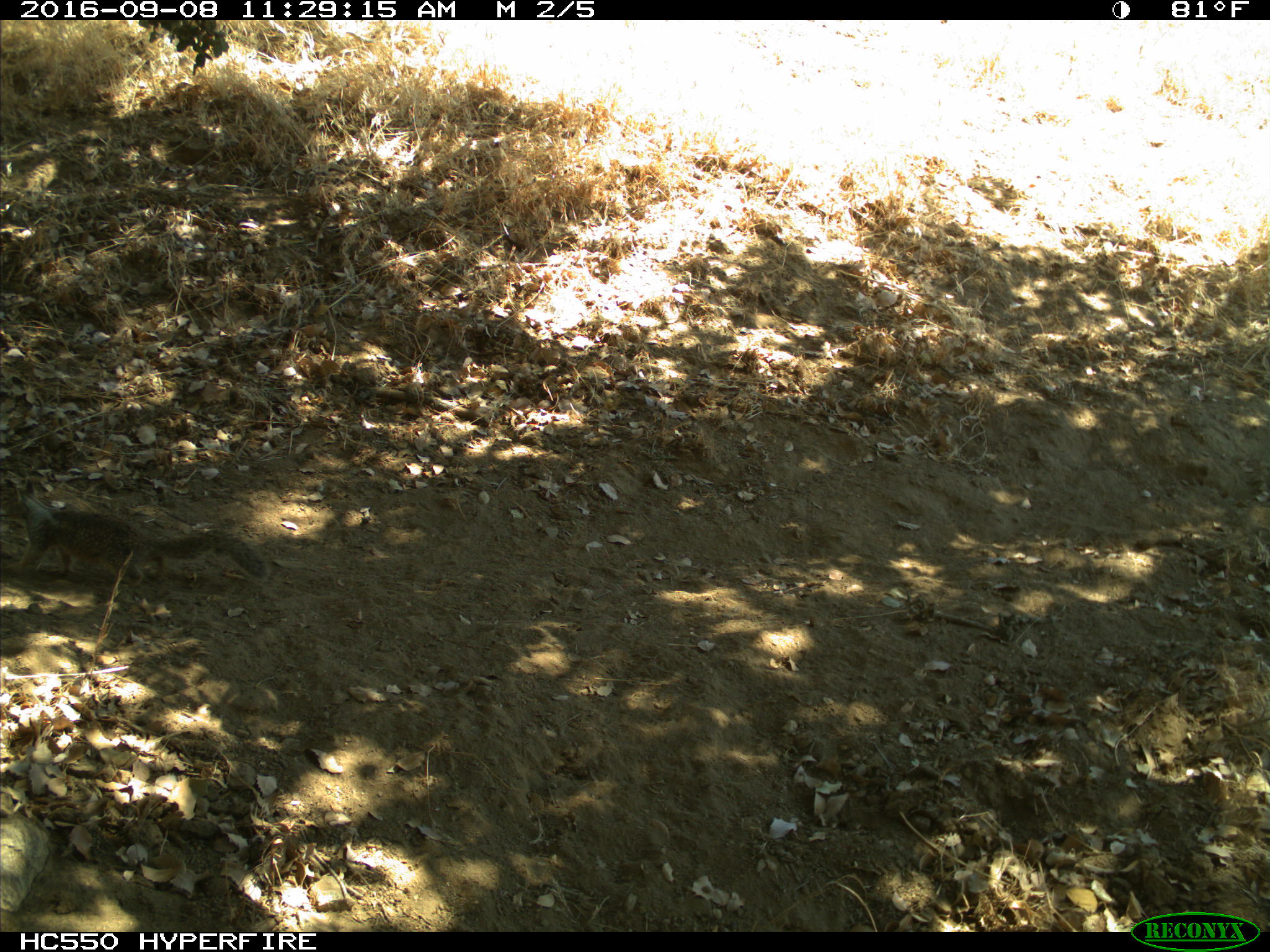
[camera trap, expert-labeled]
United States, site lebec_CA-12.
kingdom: Animalia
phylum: Chordata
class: Mammalia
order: Rodentia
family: Sciuridae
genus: Otospermophilus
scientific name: Otospermophilus beecheyi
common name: california ground squirrel